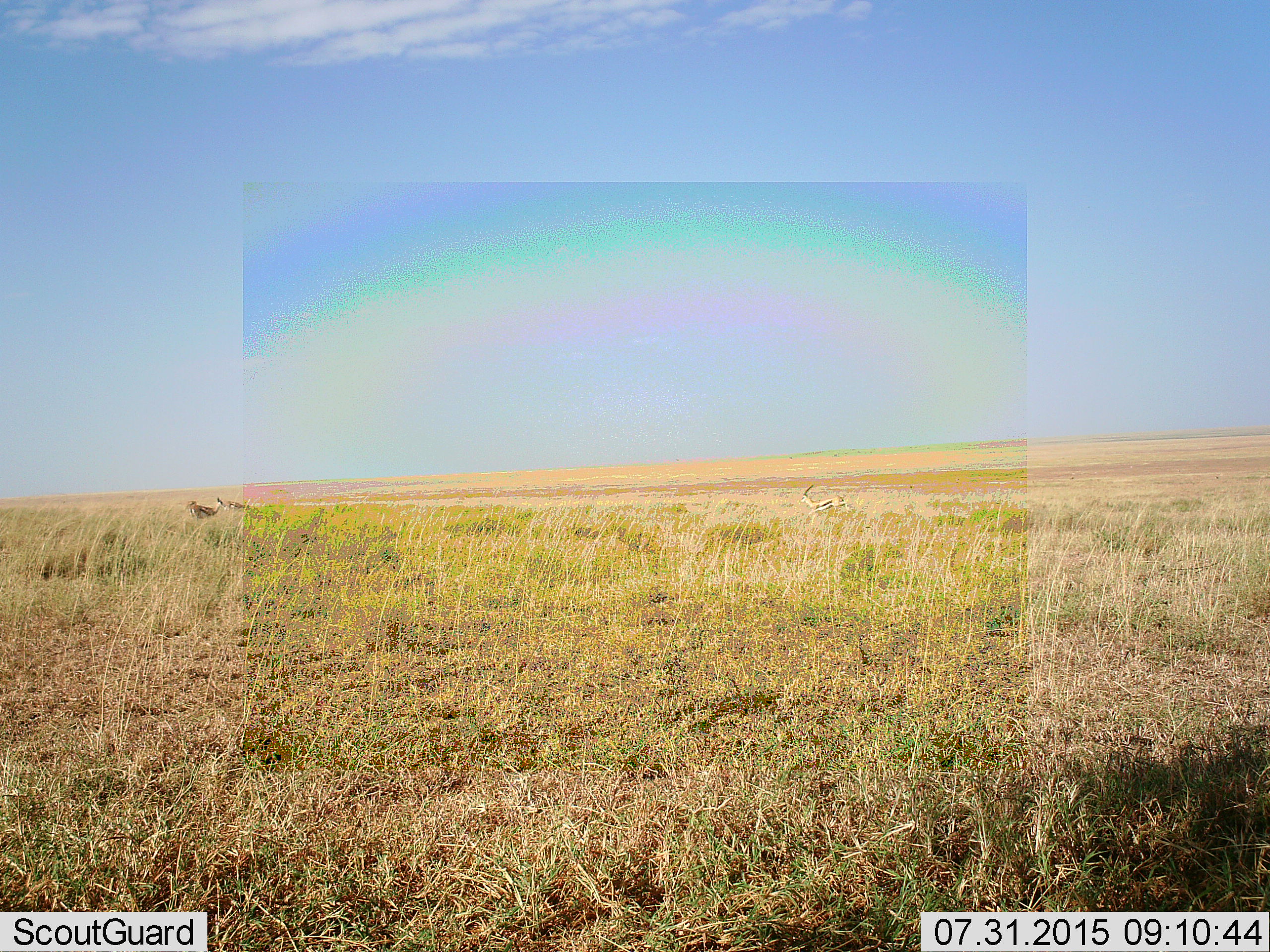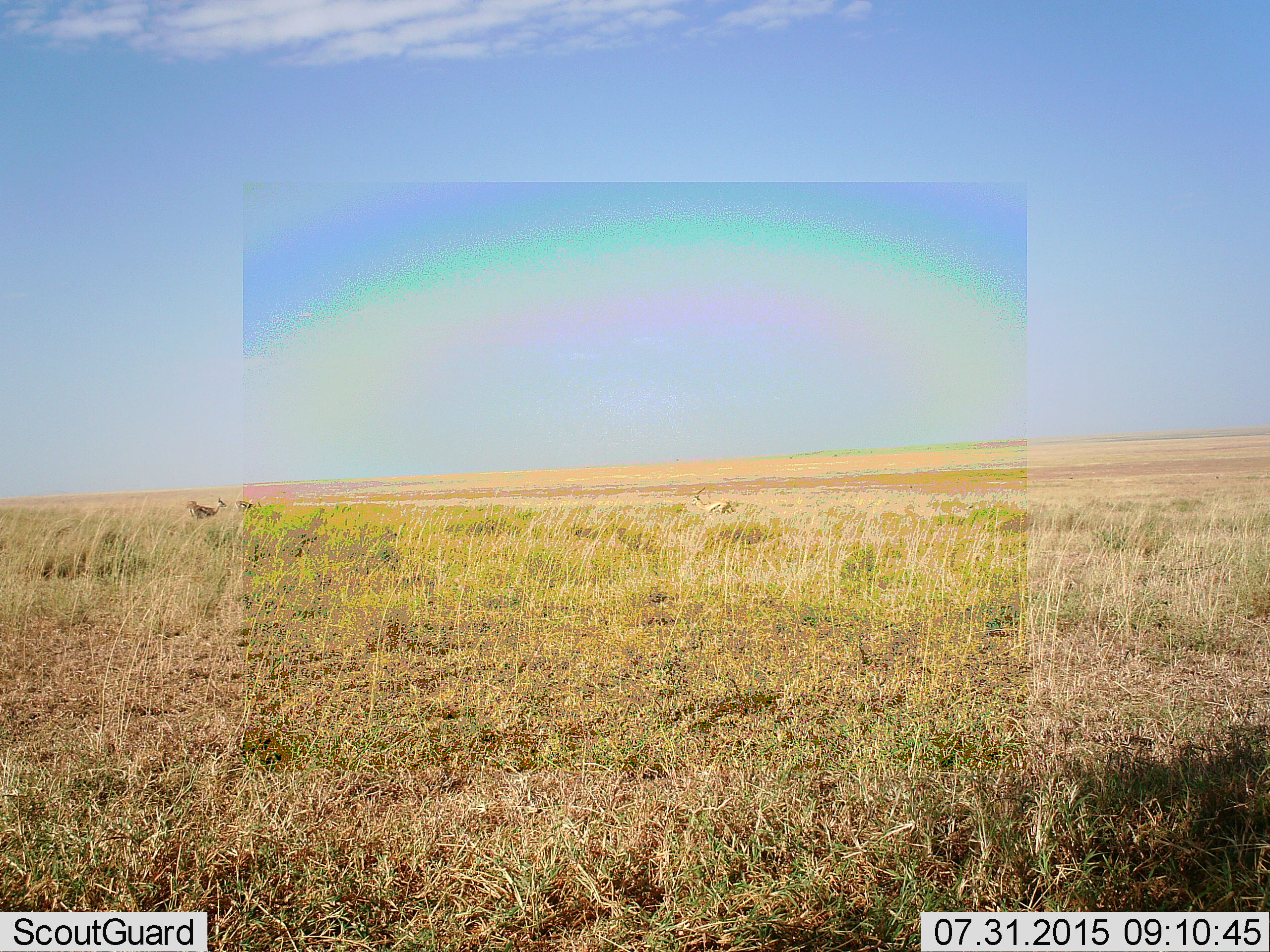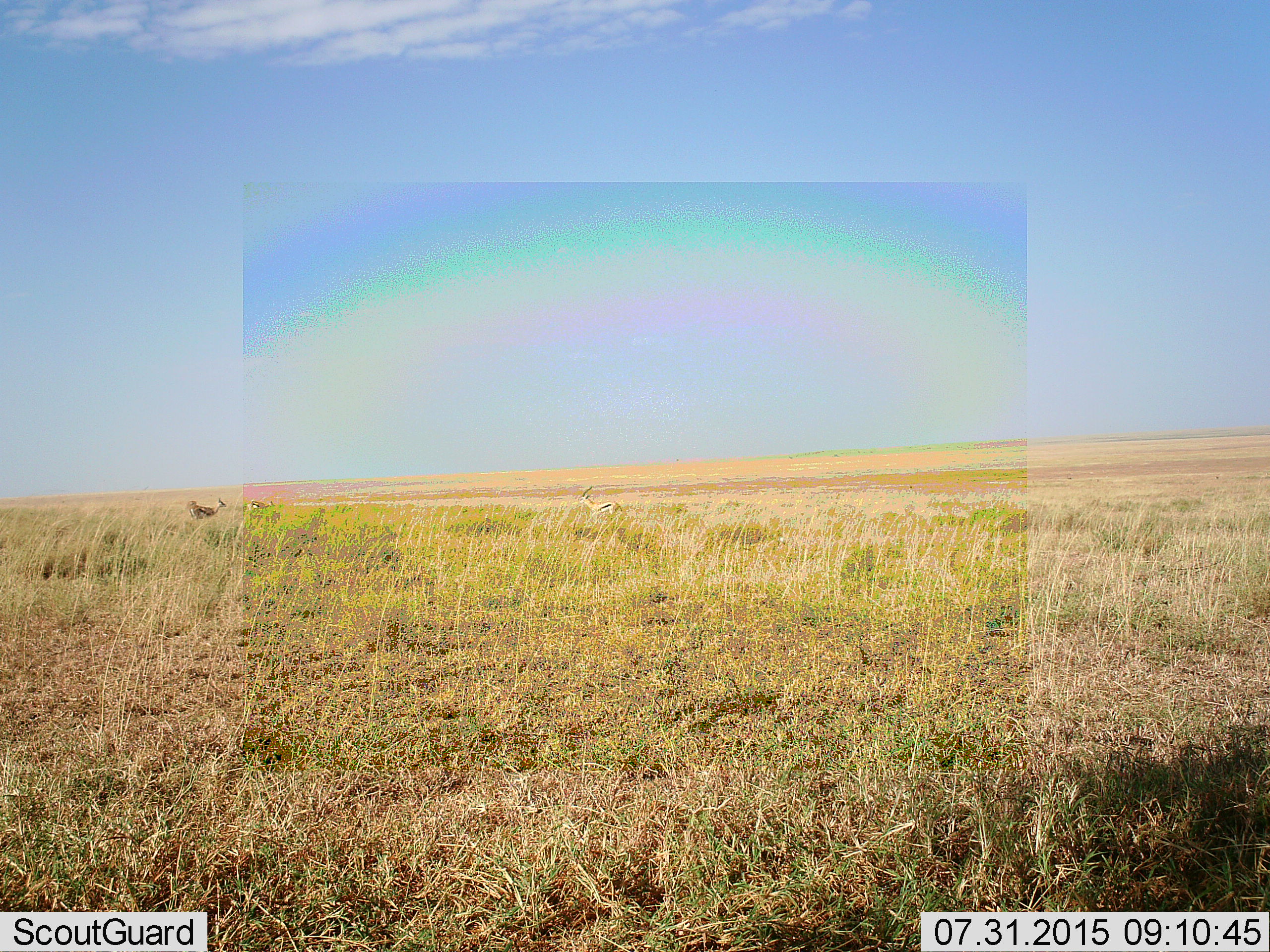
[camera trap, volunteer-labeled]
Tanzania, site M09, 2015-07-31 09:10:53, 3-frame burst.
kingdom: Animalia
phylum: Chordata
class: Mammalia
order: Artiodactyla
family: Bovidae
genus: Eudorcas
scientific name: Eudorcas thomsonii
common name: thomson's gazelle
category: gazellethomsons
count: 3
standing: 57%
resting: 0%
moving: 100%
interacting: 0%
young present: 0%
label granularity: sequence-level